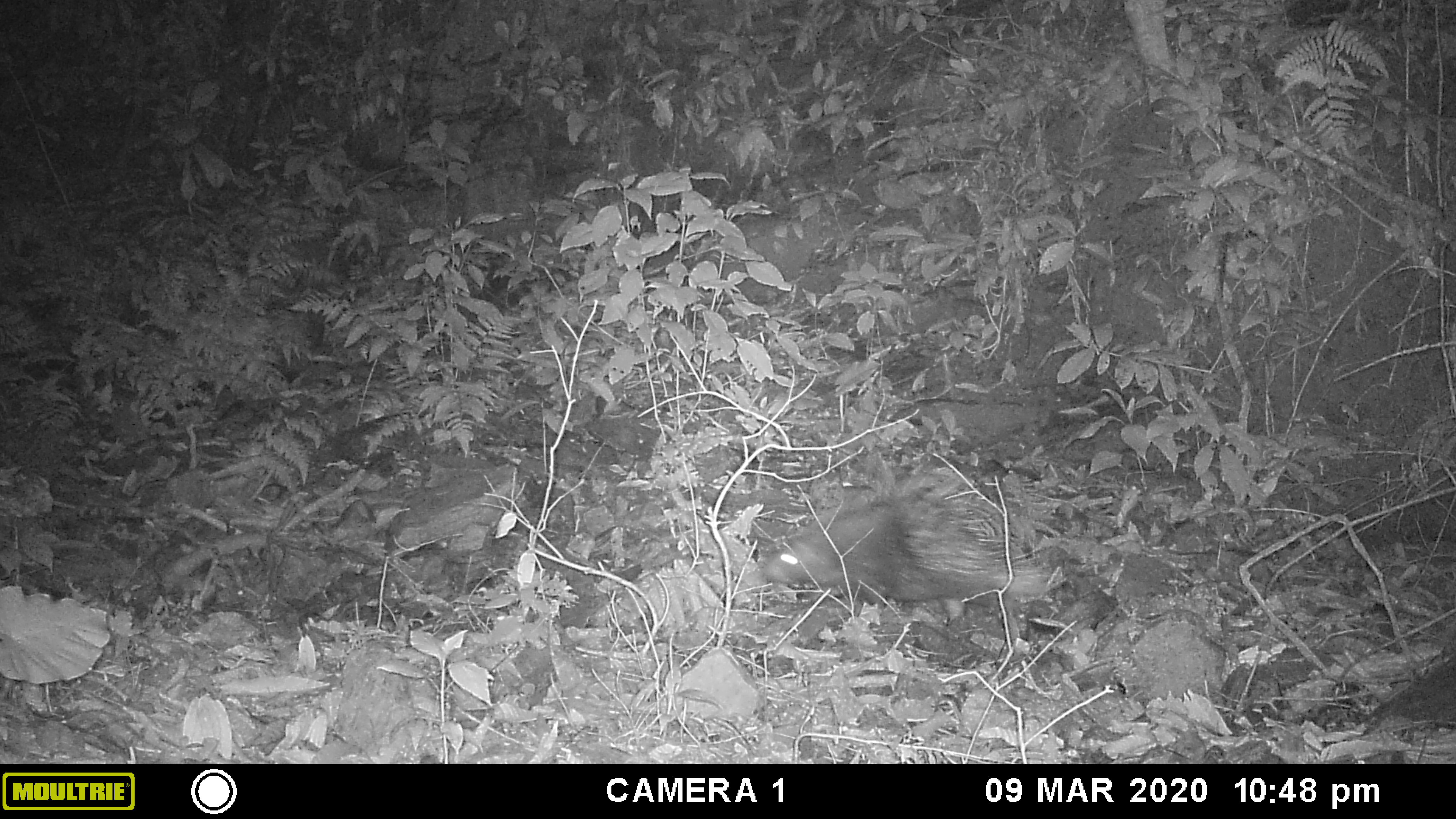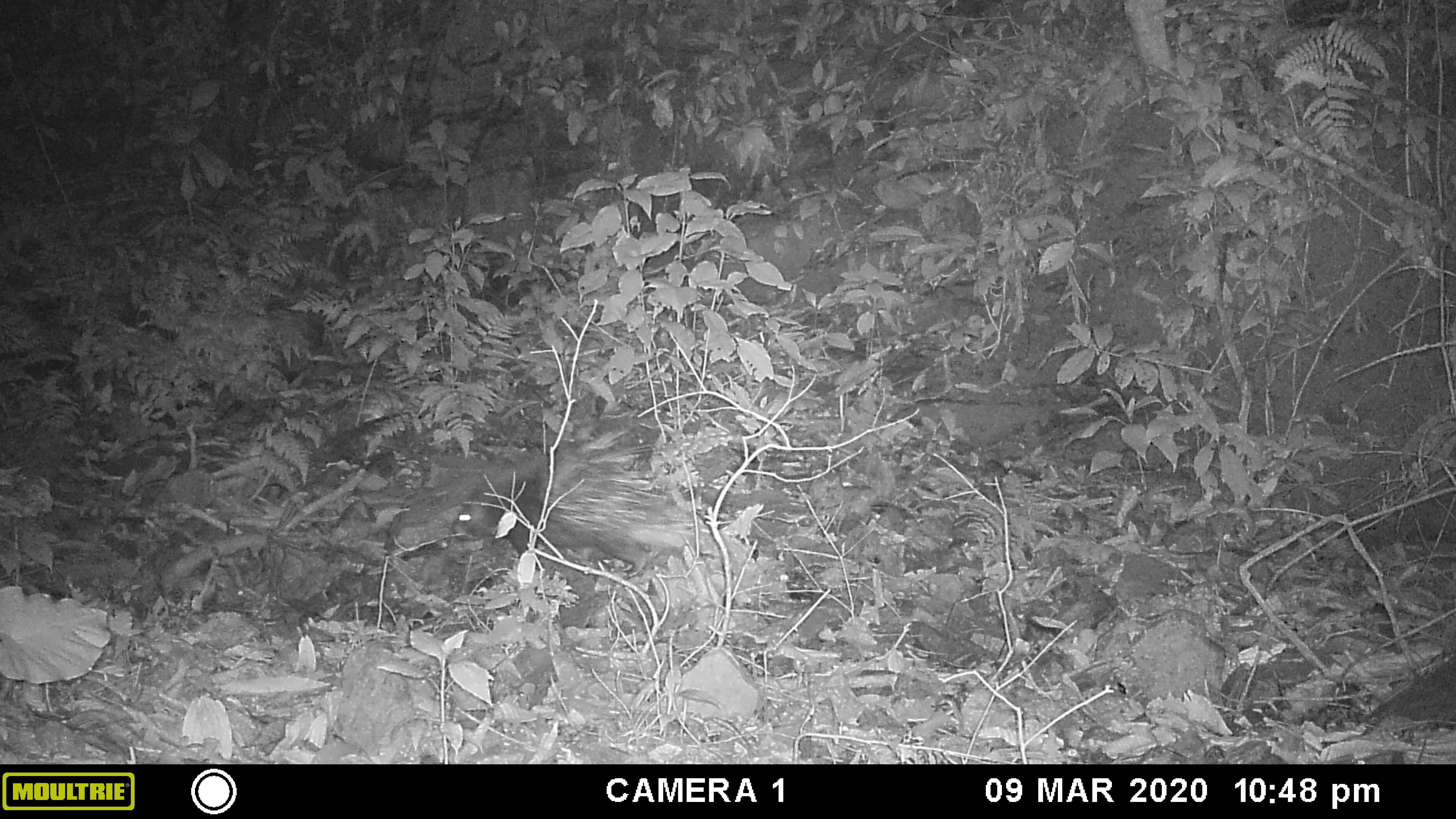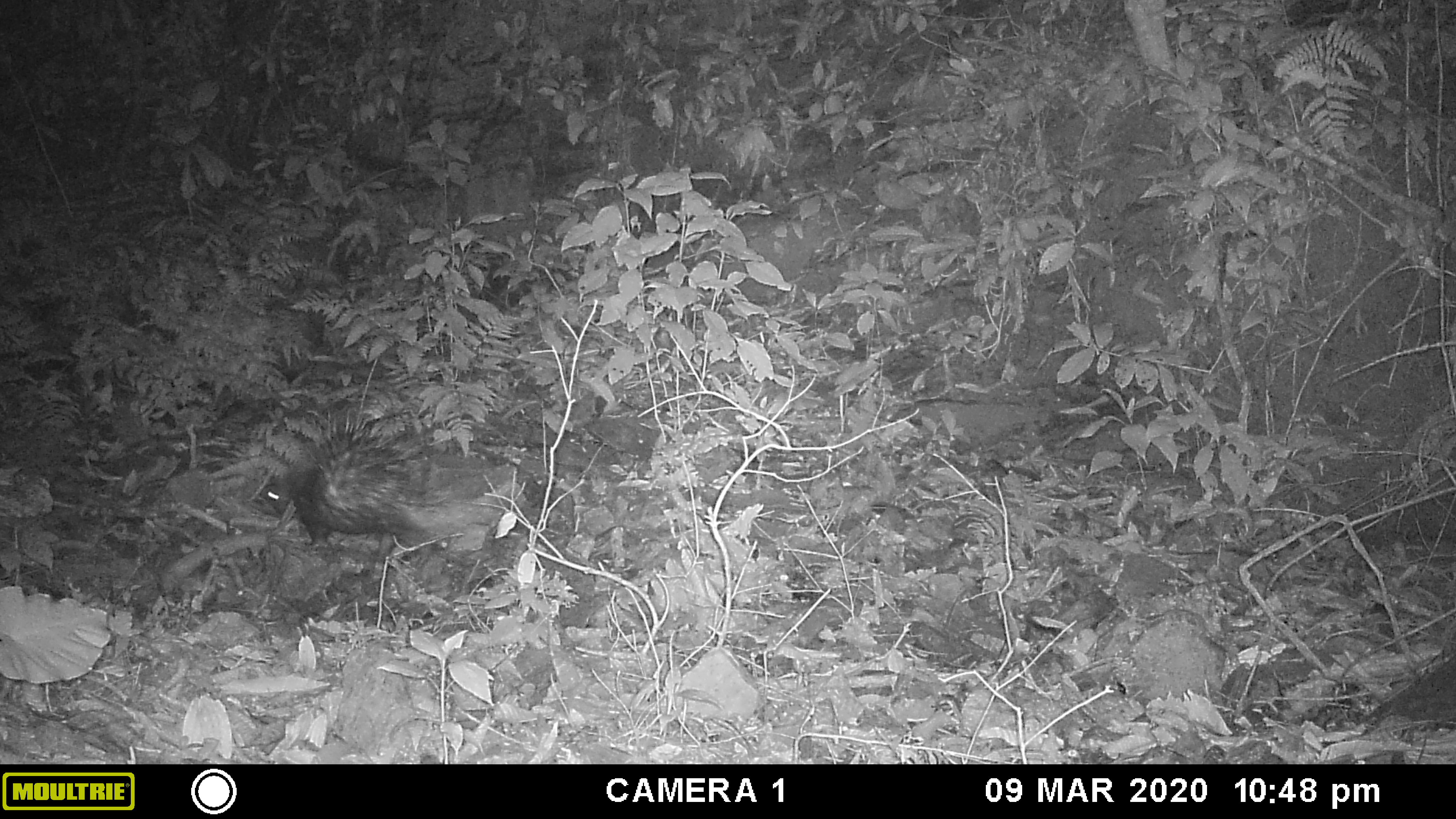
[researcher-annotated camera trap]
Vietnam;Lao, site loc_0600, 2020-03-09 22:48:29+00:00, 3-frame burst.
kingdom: Animalia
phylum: Chordata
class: Mammalia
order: Rodentia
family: Hystricidae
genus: Hystrix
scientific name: Hystrix brachyura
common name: malayan porcupine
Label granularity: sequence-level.